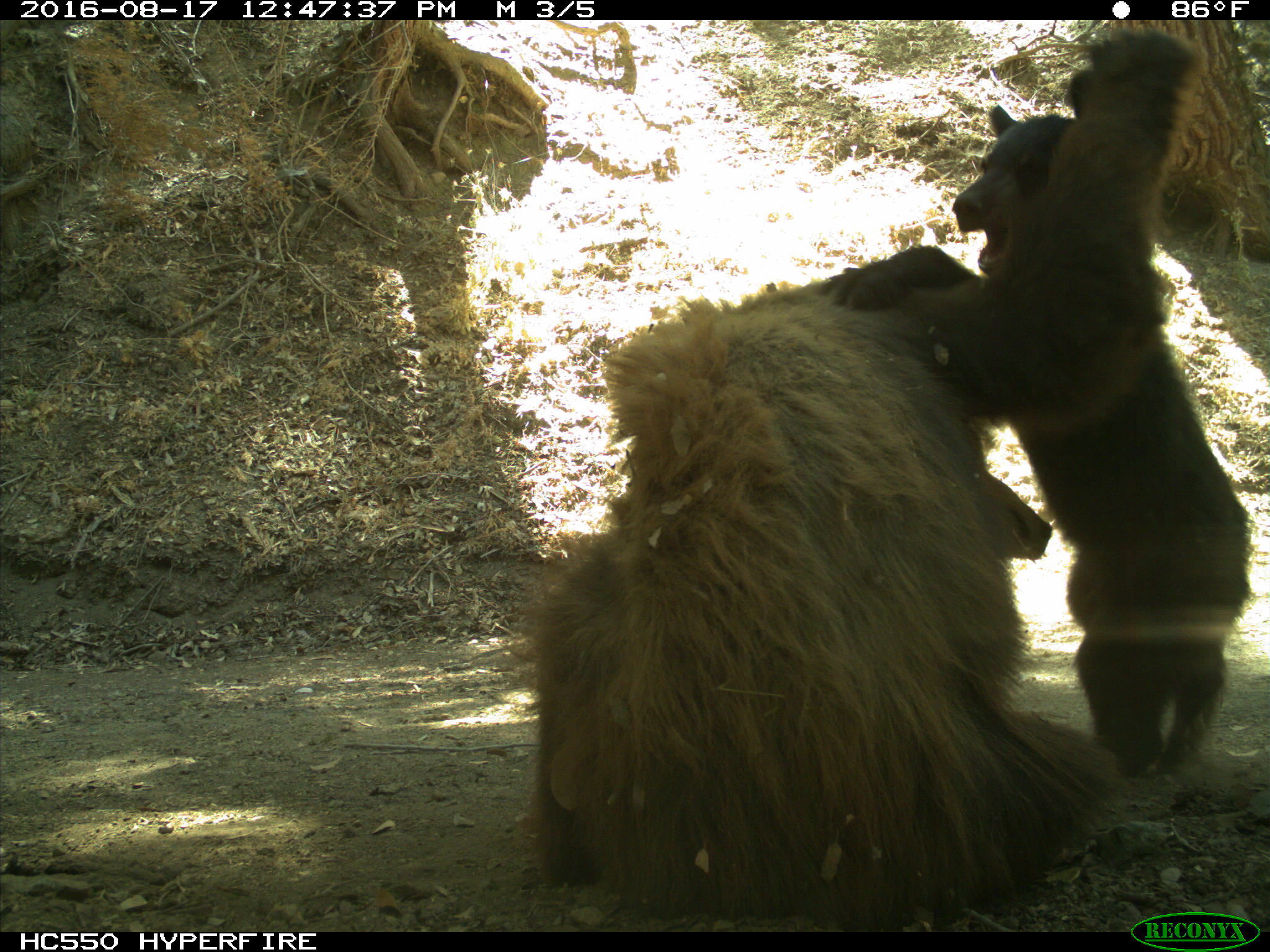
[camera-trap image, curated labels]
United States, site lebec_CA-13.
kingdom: Animalia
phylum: Chordata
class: Mammalia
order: Carnivora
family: Ursidae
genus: Ursus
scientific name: Ursus americanus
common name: american black bear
Ursus americanus (american black bear).